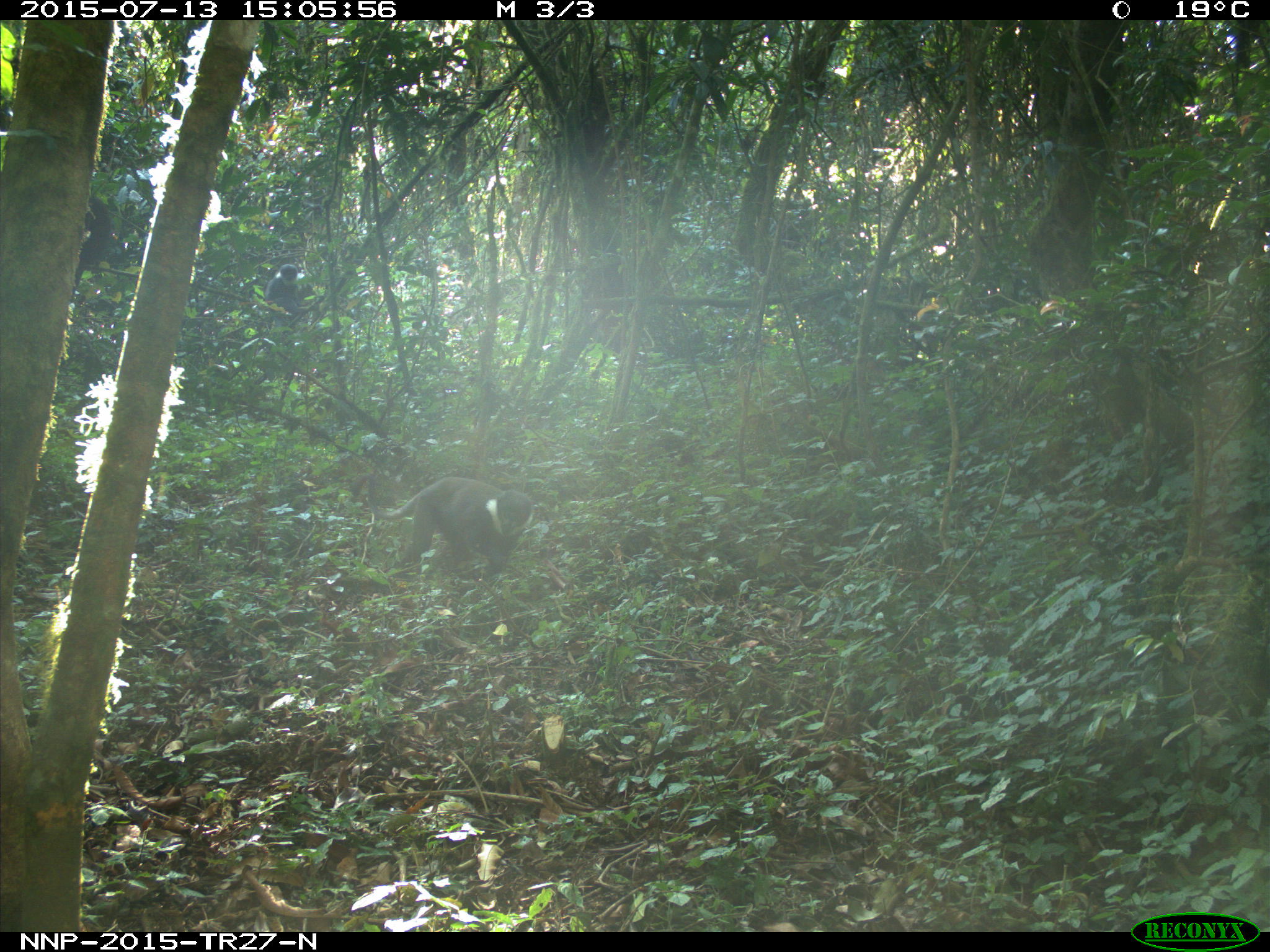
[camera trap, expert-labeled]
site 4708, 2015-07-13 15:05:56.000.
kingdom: Animalia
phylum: Chordata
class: Mammalia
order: Primates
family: Cercopithecidae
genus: Allochrocebus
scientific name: Allochrocebus lhoesti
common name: l'hoest's monkey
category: cercopithecus lhoesti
Cercopithecus lhoesti (l'hoest's monkey) (Allochrocebus lhoesti), count 1.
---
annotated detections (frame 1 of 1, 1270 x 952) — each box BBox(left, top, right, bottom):
cercopithecus lhoesti: BBox(346, 470, 536, 586); BBox(73, 195, 113, 296); BBox(262, 262, 310, 317)